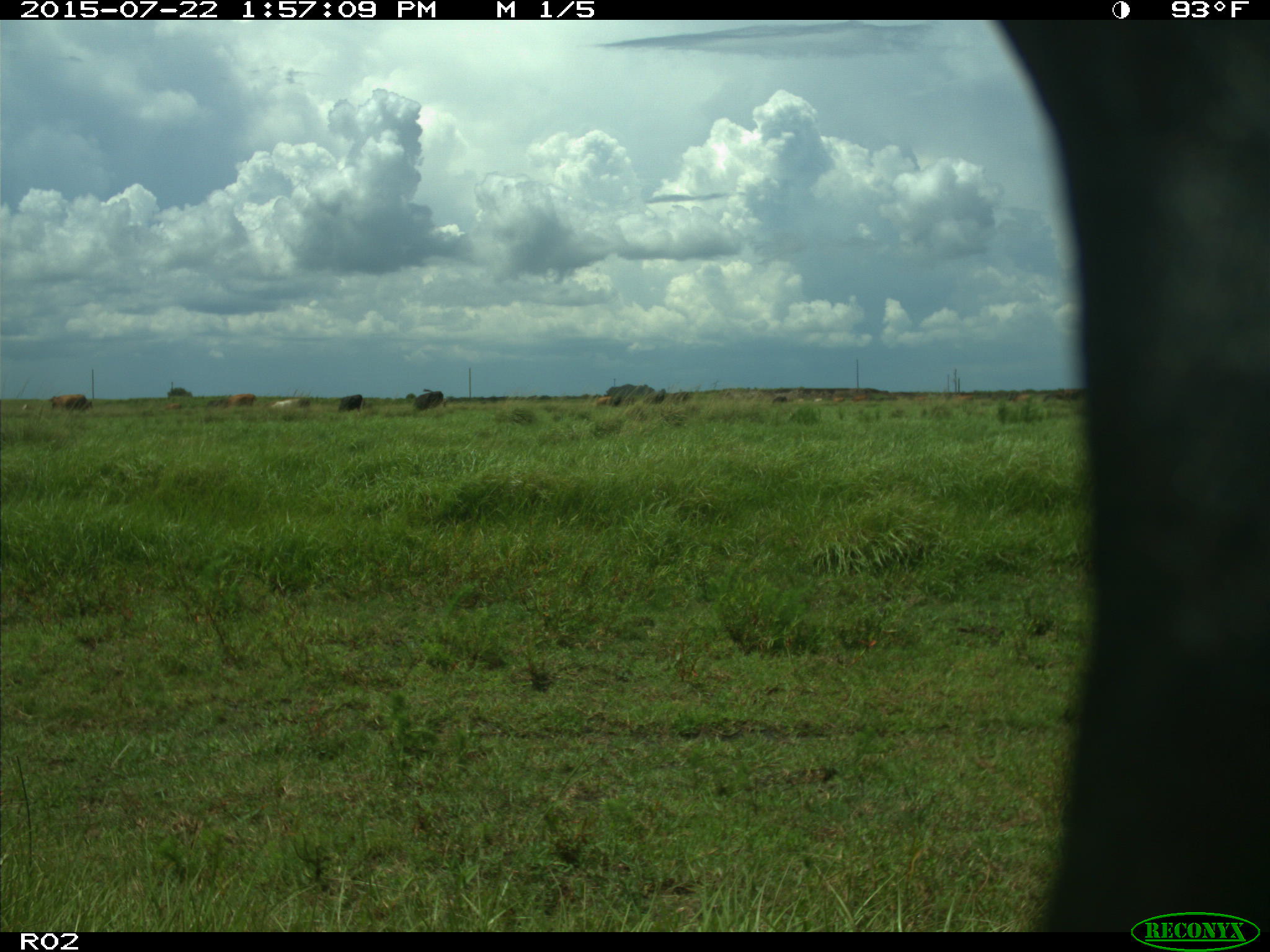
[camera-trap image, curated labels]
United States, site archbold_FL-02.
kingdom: Animalia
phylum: Chordata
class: Mammalia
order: Artiodactyla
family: Bovidae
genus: Bos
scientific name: Bos taurus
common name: domestic cow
Bos taurus (domestic cow).